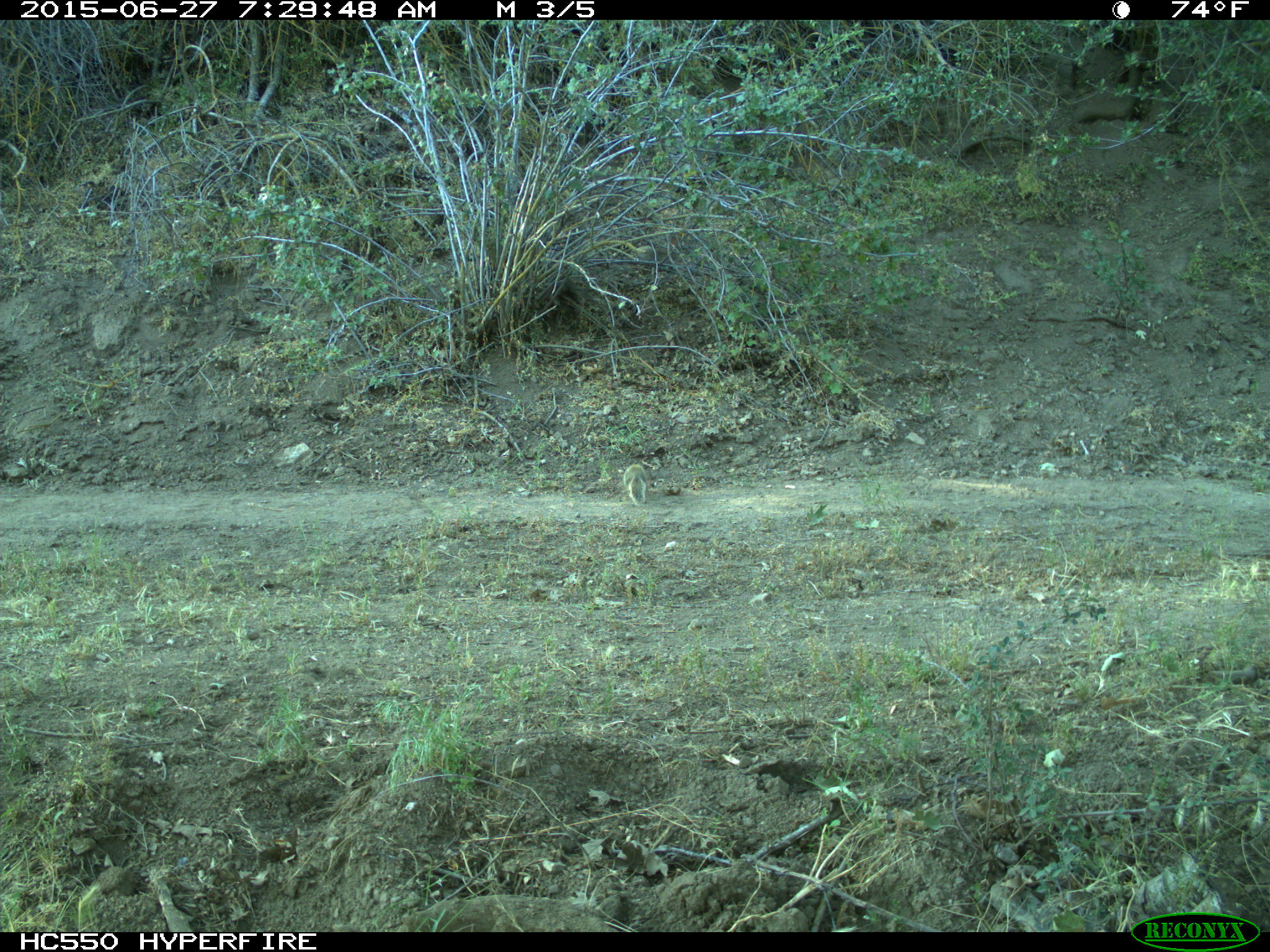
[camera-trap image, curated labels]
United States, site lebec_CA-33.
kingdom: Animalia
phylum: Chordata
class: Mammalia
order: Rodentia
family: Sciuridae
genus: Otospermophilus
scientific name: Otospermophilus beecheyi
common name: california ground squirrel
Otospermophilus beecheyi (california ground squirrel).